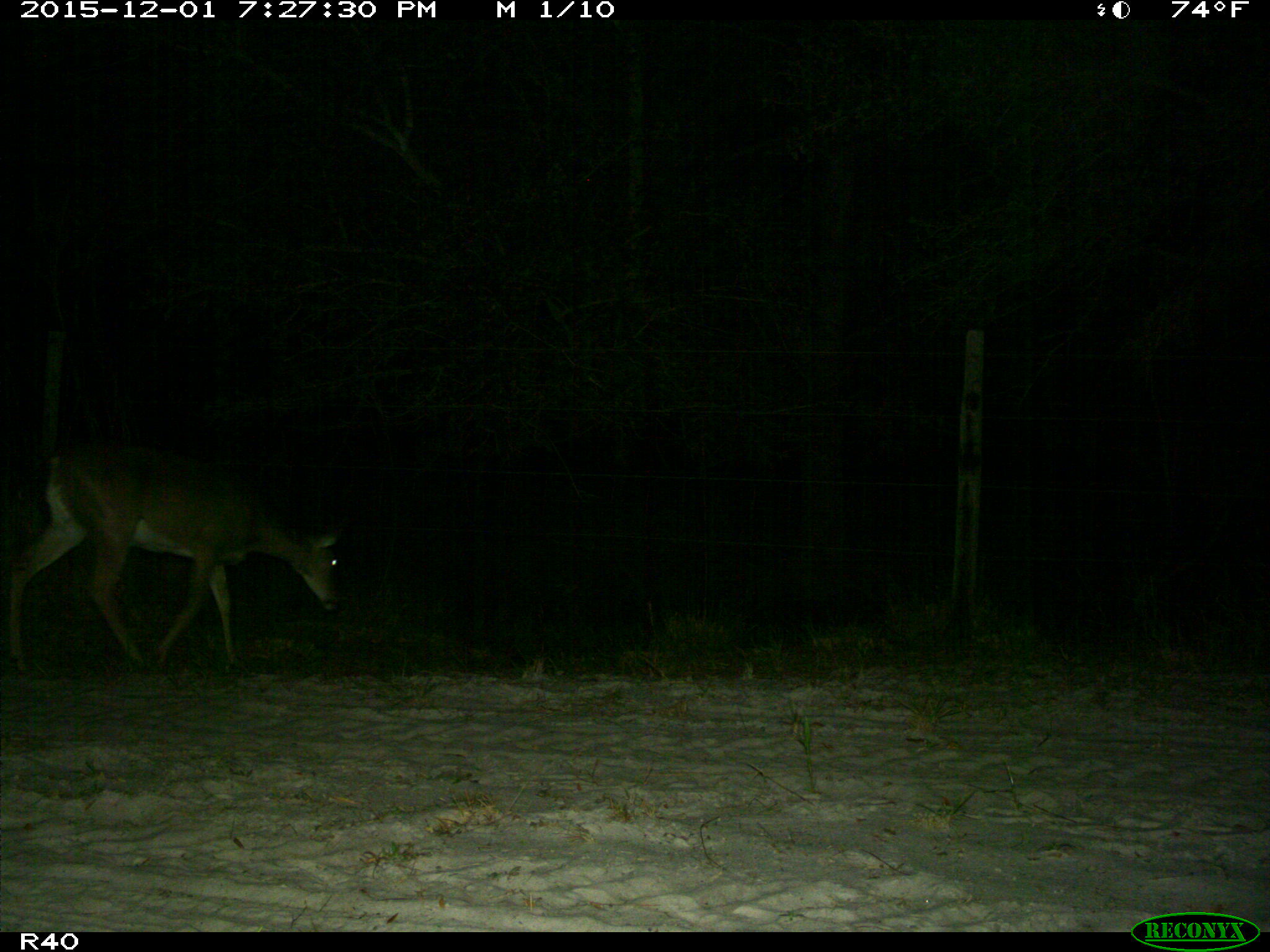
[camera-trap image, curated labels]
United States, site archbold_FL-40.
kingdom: Animalia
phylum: Chordata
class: Mammalia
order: Artiodactyla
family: Cervidae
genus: Odocoileus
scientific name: Odocoileus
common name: deer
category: unidentified deer